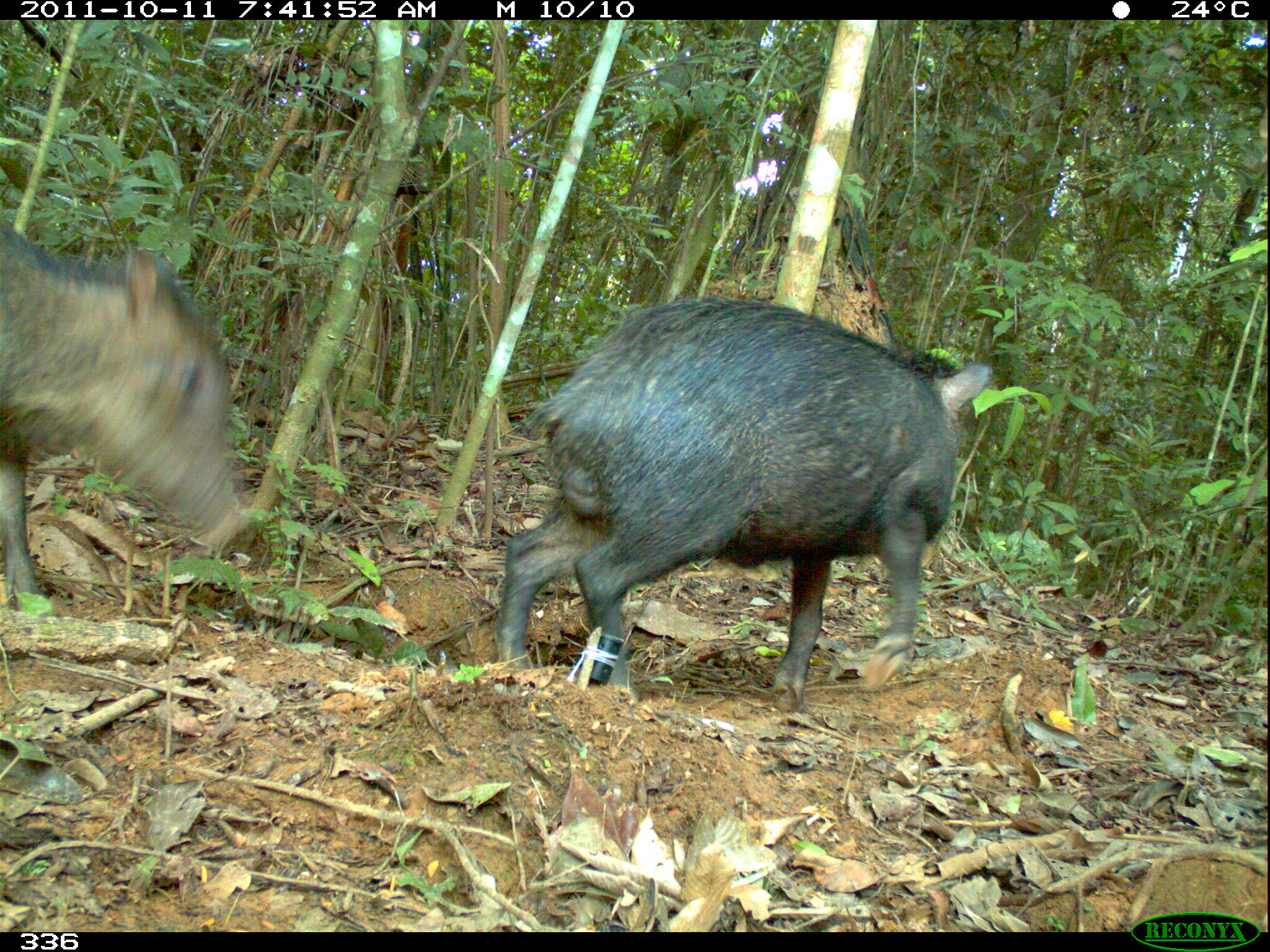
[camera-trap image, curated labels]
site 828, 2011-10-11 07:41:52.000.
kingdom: Animalia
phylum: Chordata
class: Mammalia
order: Artiodactyla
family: Tayassuidae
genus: Tayassu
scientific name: Tayassu pecari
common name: white-lipped peccary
Tayassu pecari (white-lipped peccary).